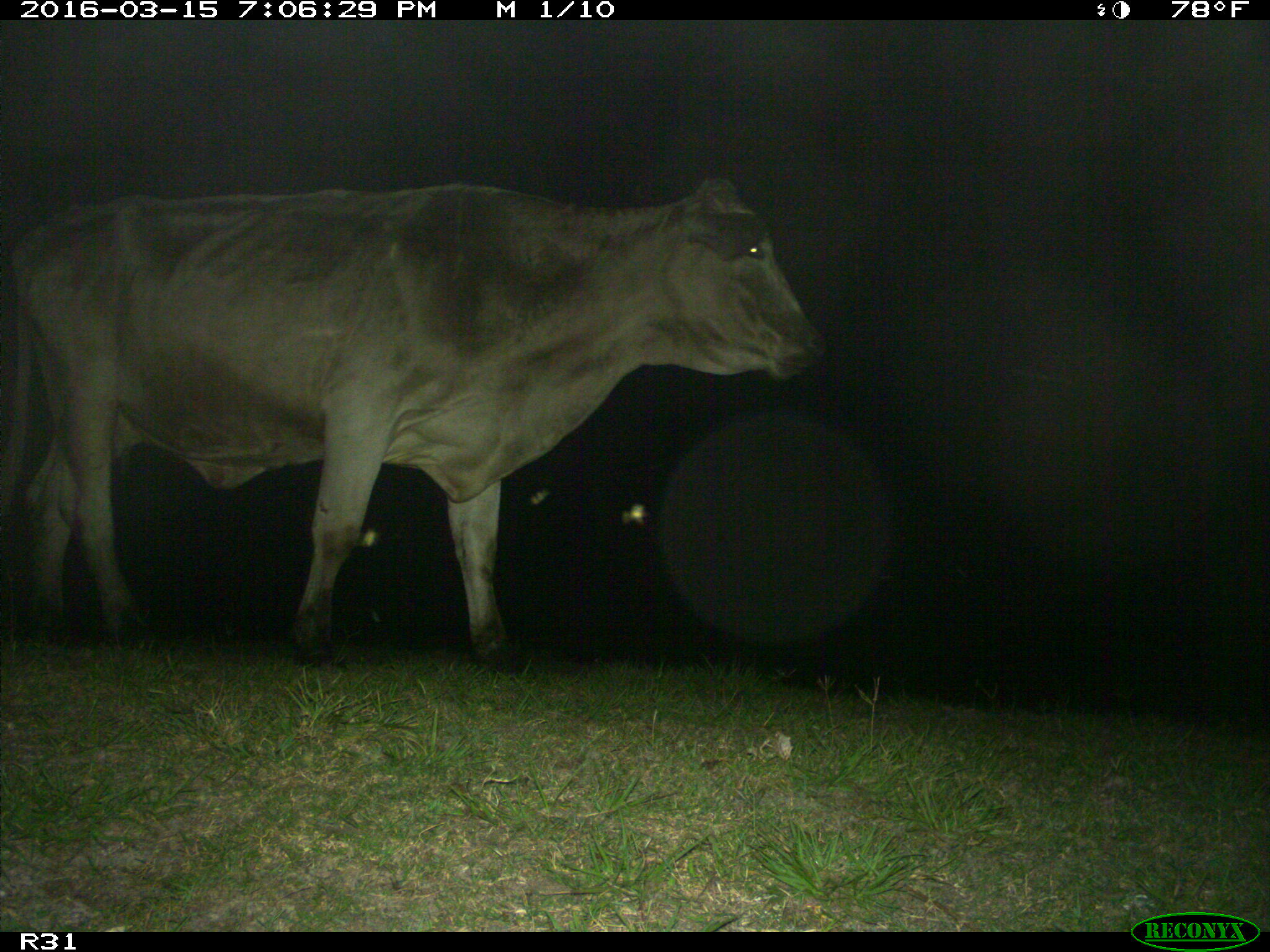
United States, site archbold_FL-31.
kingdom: Animalia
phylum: Chordata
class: Mammalia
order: Artiodactyla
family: Bovidae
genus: Bos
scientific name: Bos taurus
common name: domestic cow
Bos taurus (domestic cow).